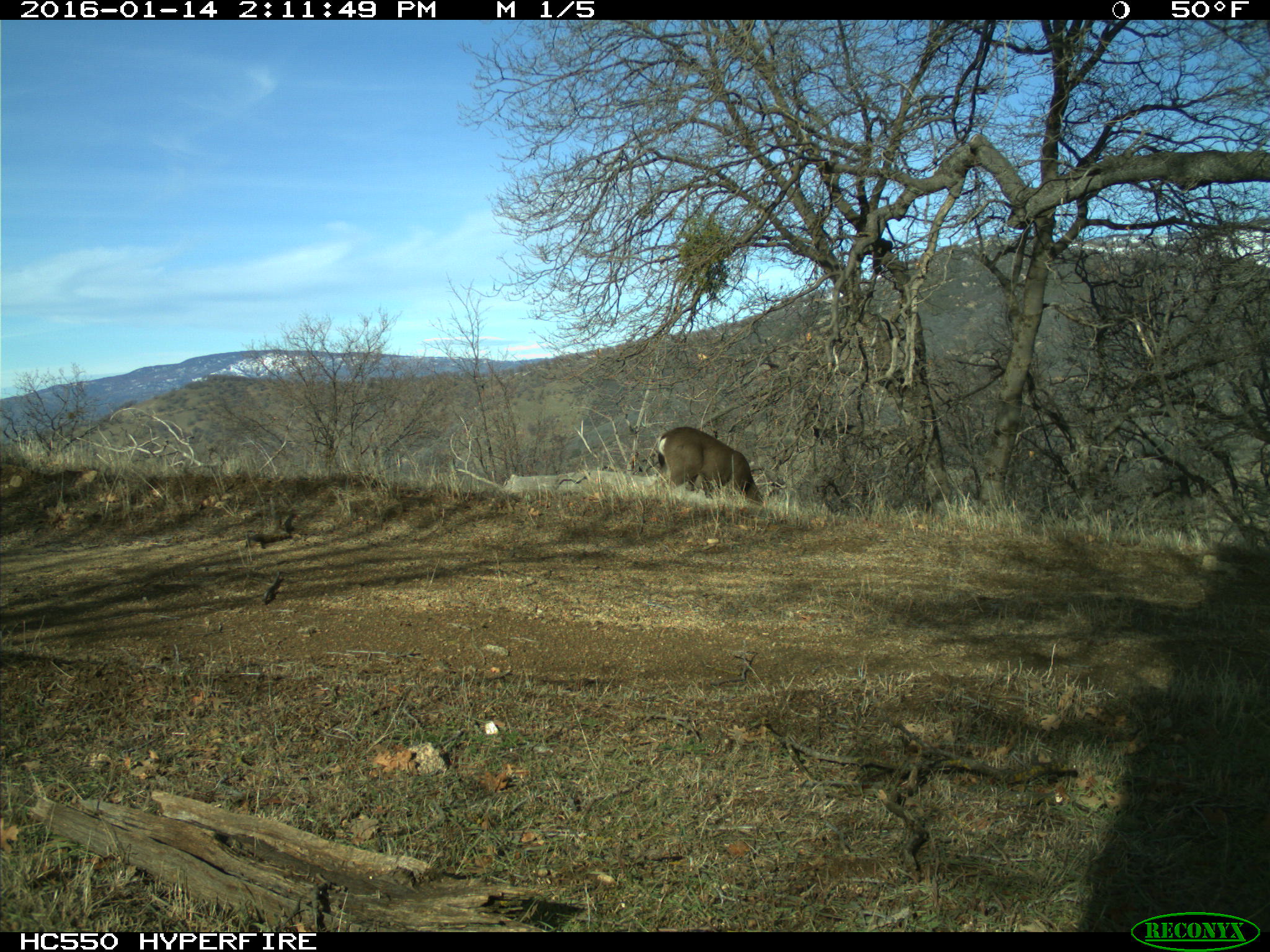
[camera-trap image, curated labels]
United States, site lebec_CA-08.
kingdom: Animalia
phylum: Chordata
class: Mammalia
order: Artiodactyla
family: Cervidae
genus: Odocoileus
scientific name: Odocoileus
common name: deer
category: unidentified deer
Unidentified deer (deer) (Odocoileus).